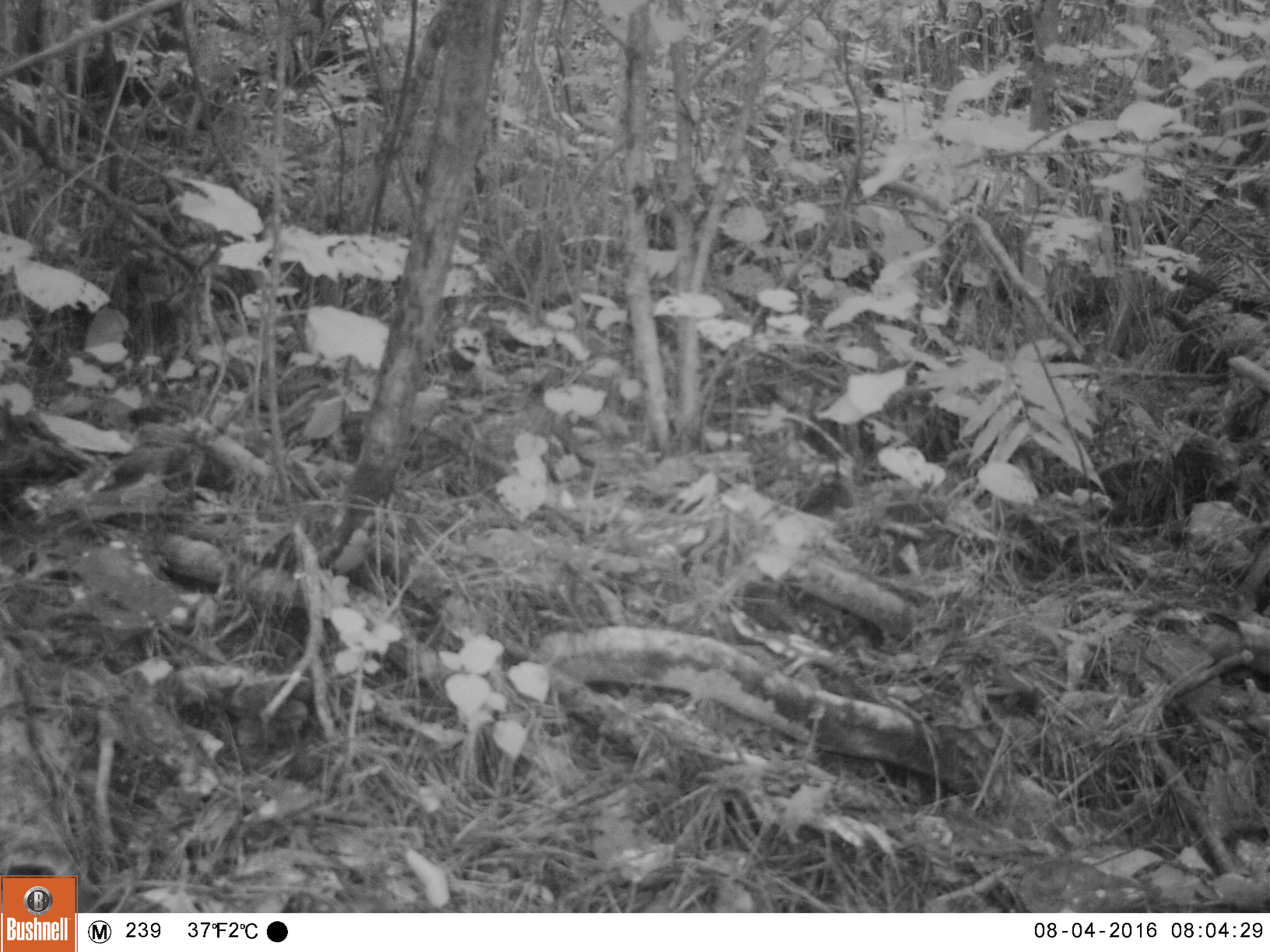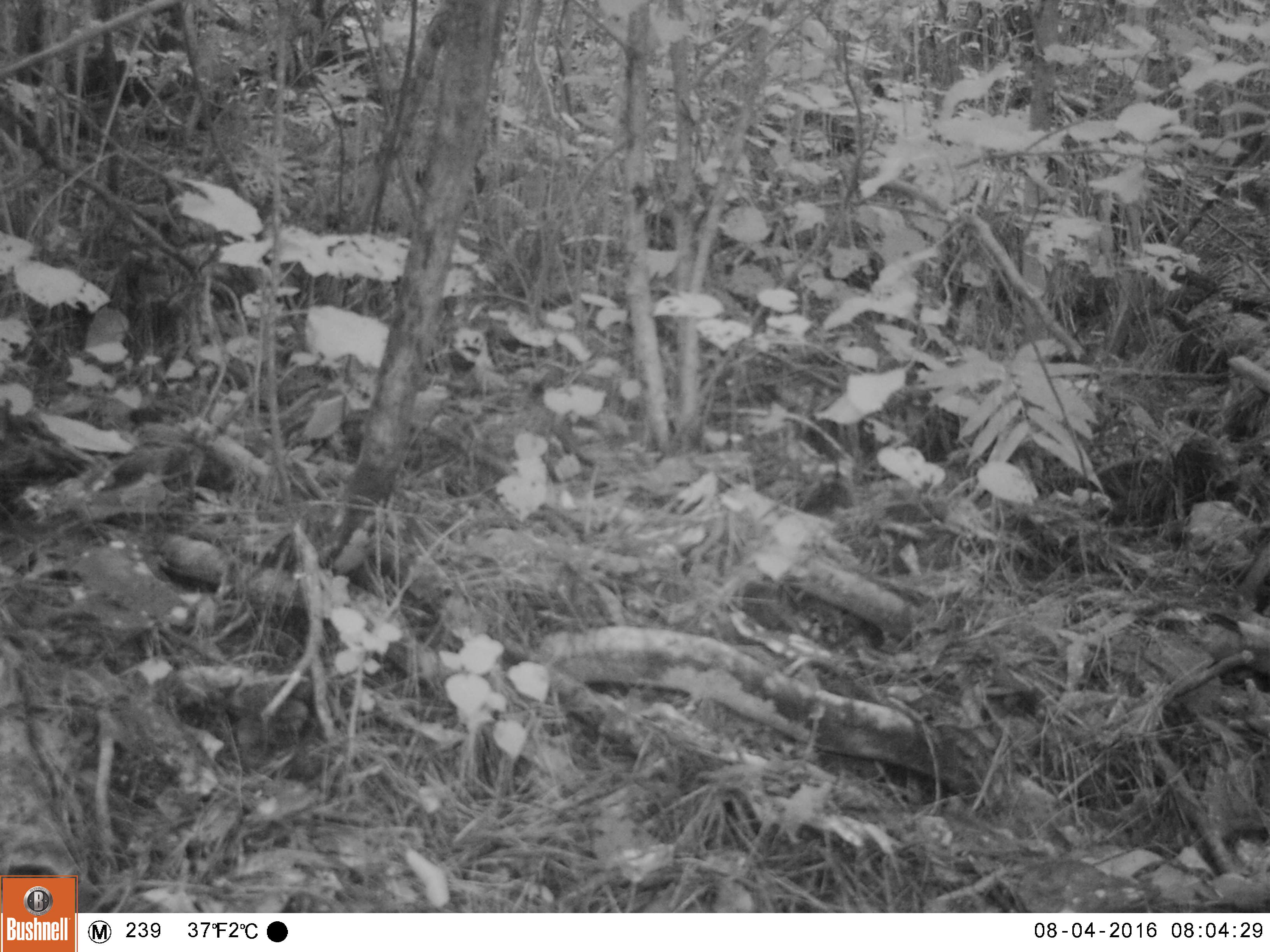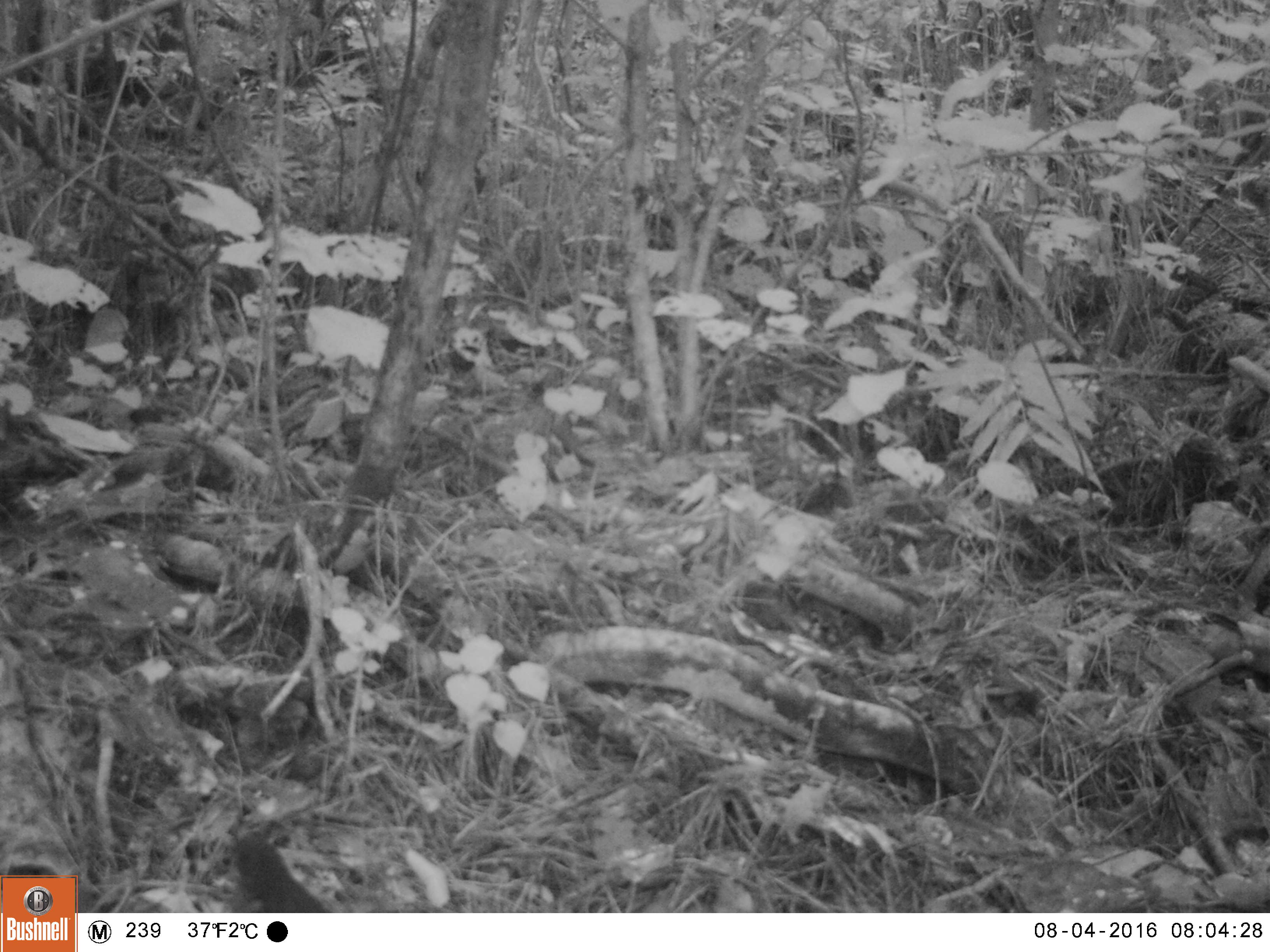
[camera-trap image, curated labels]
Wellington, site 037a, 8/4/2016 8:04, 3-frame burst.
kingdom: Animalia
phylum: Chordata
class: Aves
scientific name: Aves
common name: bird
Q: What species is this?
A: Bird (Aves).